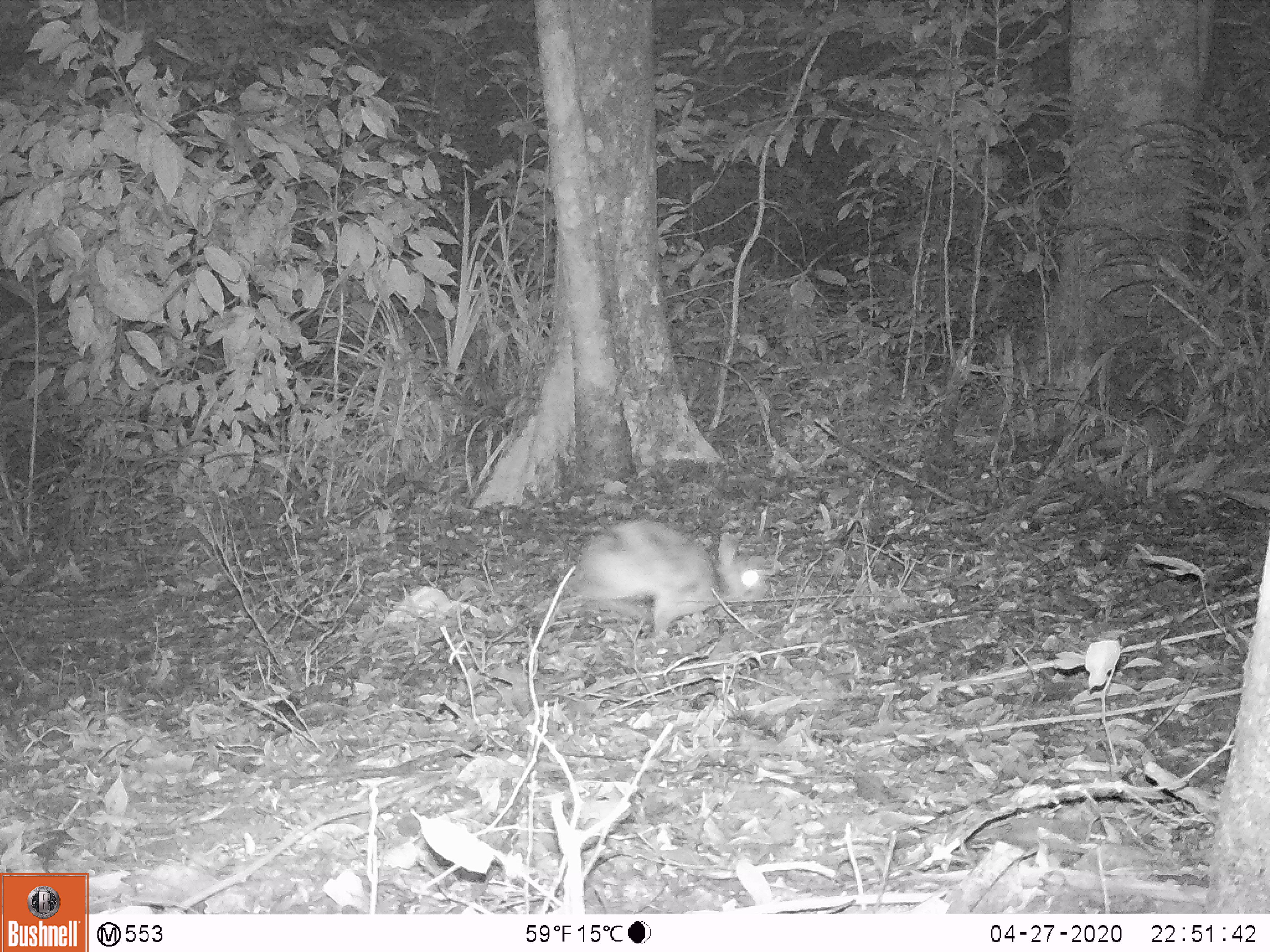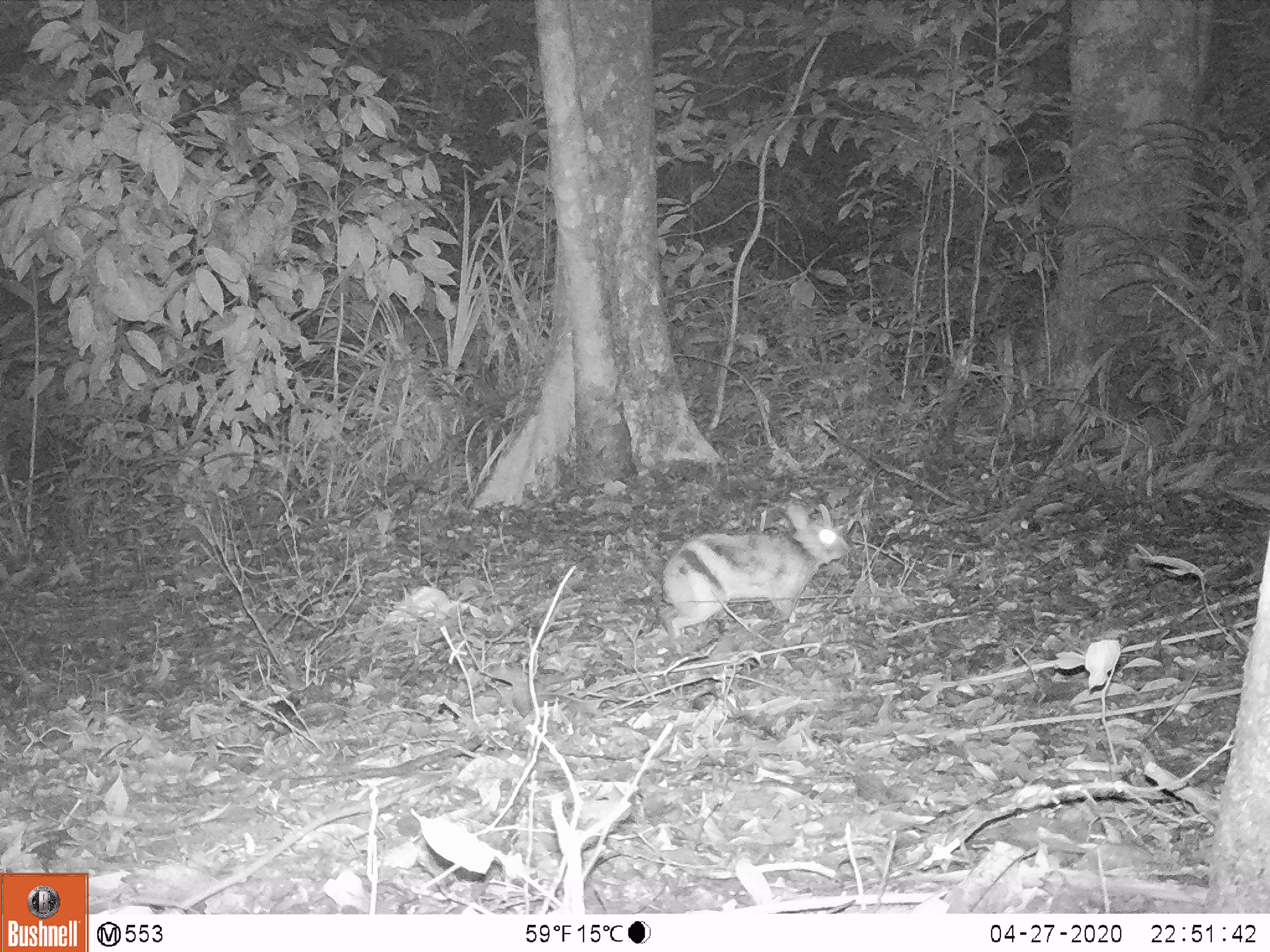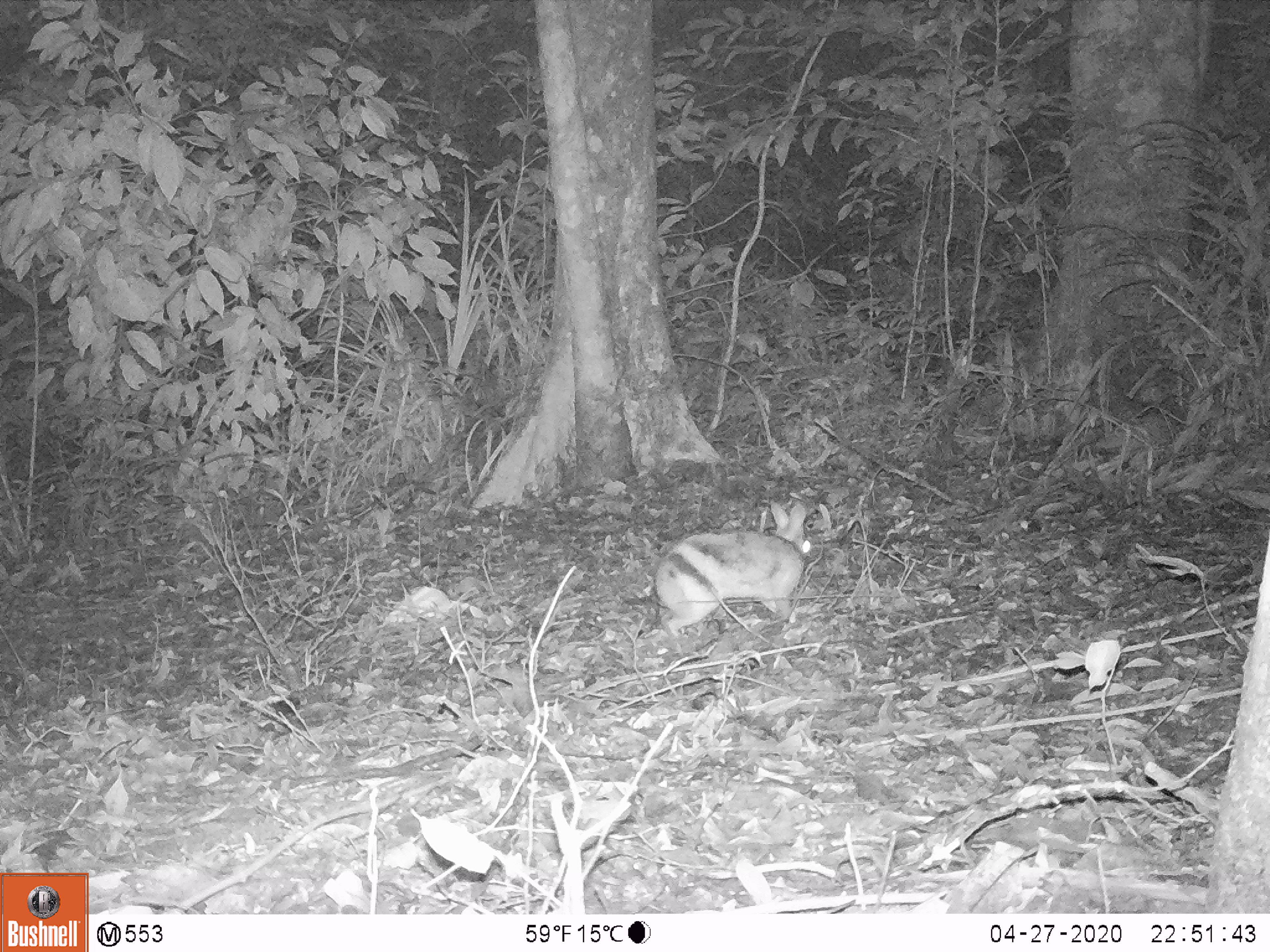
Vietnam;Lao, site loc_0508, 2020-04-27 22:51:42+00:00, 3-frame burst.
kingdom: Animalia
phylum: Chordata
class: Mammalia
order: Lagomorpha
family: Leporidae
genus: Nesolagus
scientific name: Nesolagus timminsi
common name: annamite striped rabbit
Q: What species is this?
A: Annamite striped rabbit (Nesolagus timminsi).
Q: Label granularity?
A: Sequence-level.